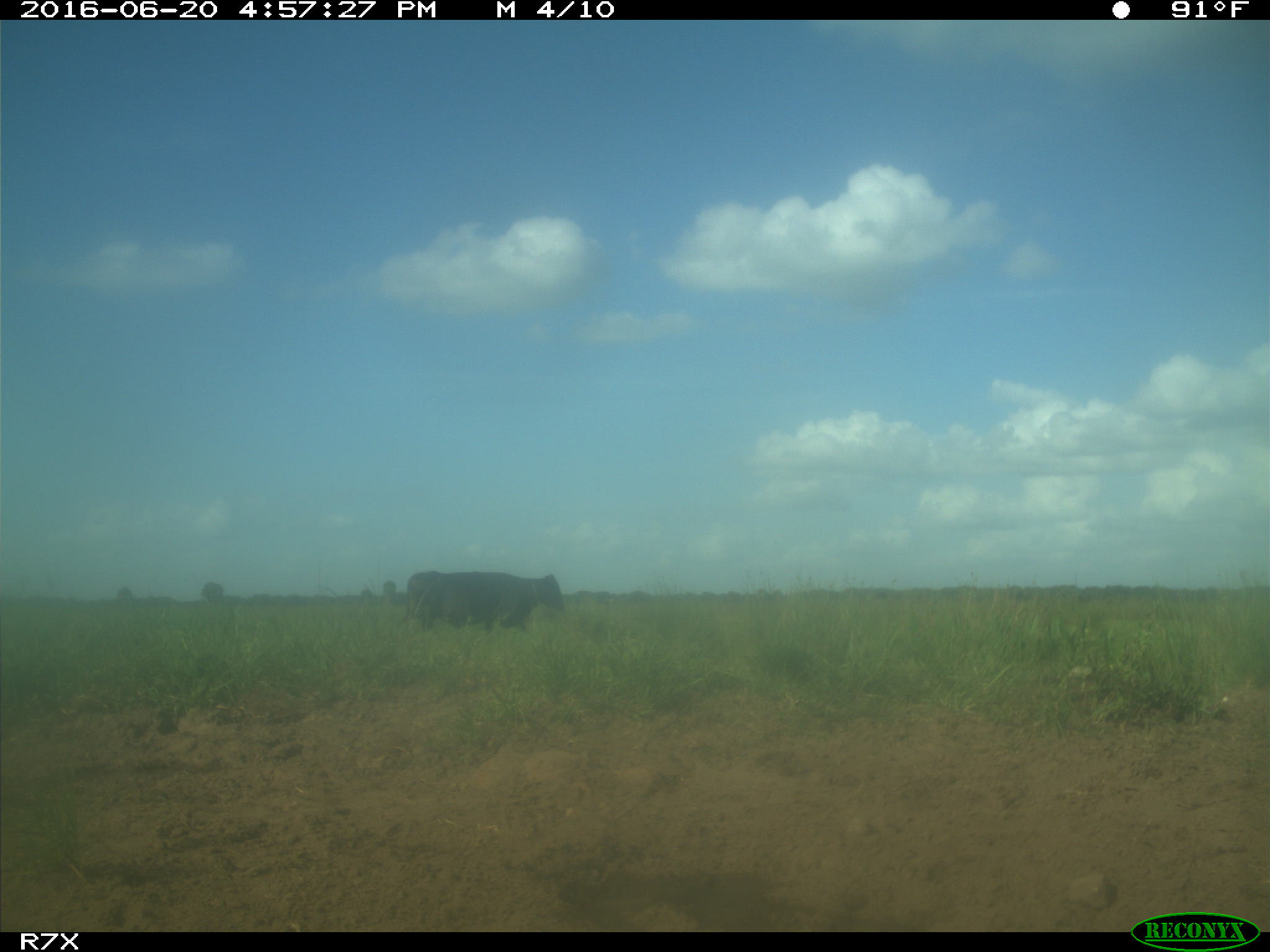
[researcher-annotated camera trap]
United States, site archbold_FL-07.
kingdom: Animalia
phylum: Chordata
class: Mammalia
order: Artiodactyla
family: Bovidae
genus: Bos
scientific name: Bos taurus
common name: domestic cow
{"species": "Bos taurus (domestic cow)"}